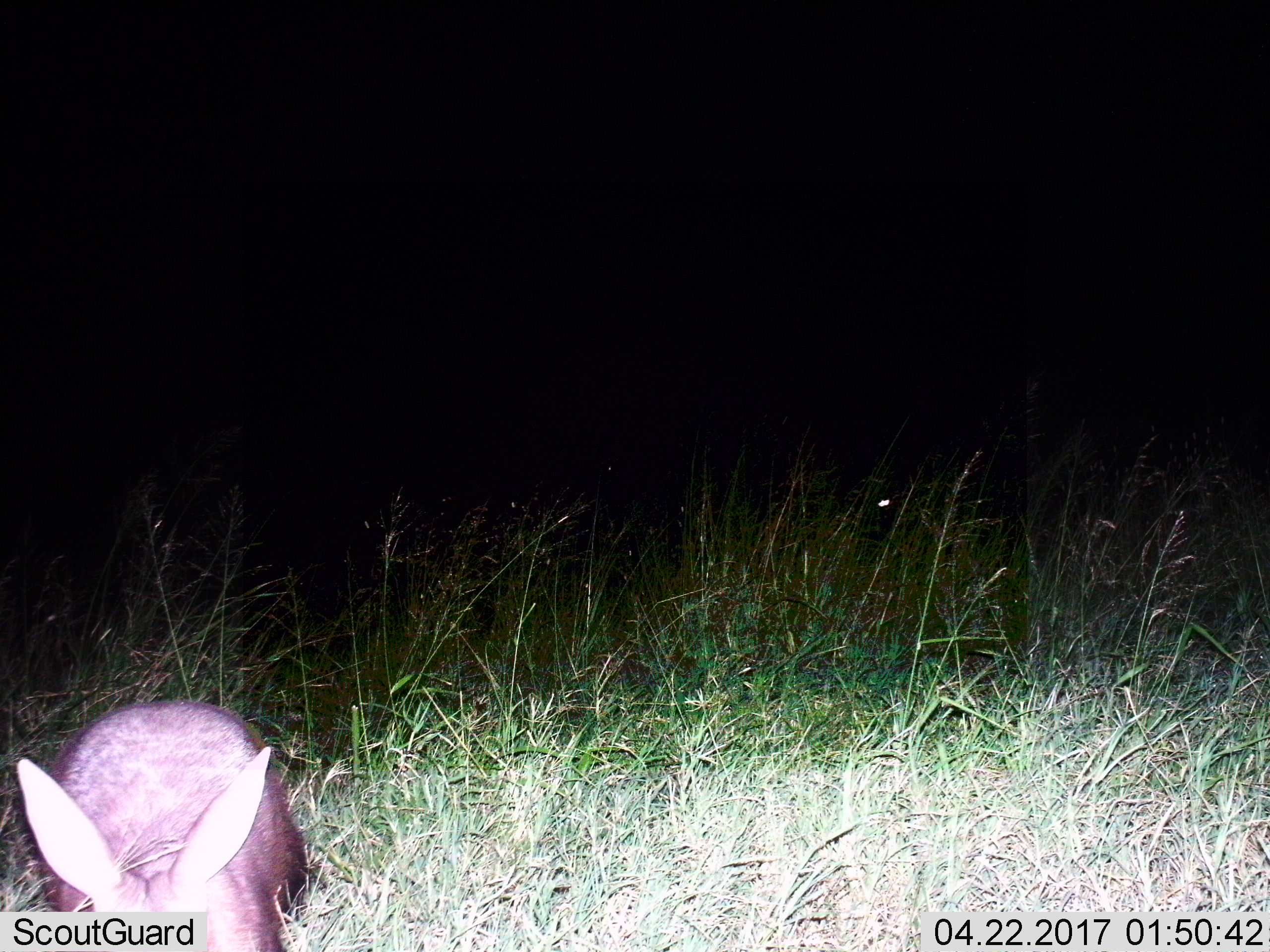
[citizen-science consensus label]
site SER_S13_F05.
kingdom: Animalia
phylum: Chordata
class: Mammalia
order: Lagomorpha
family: Leporidae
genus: Lepus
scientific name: Lepus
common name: hare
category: hareunknown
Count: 1.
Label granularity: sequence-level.